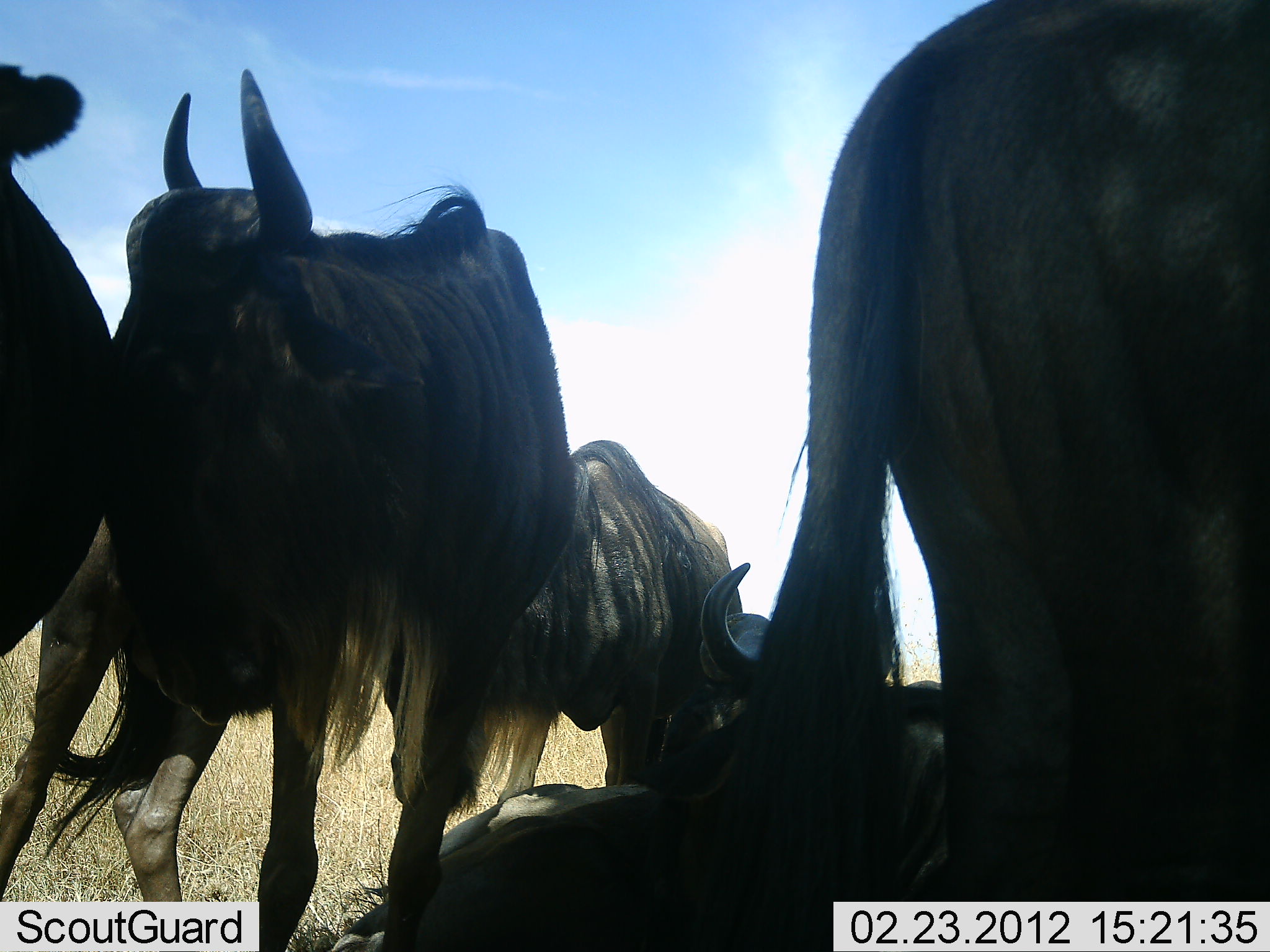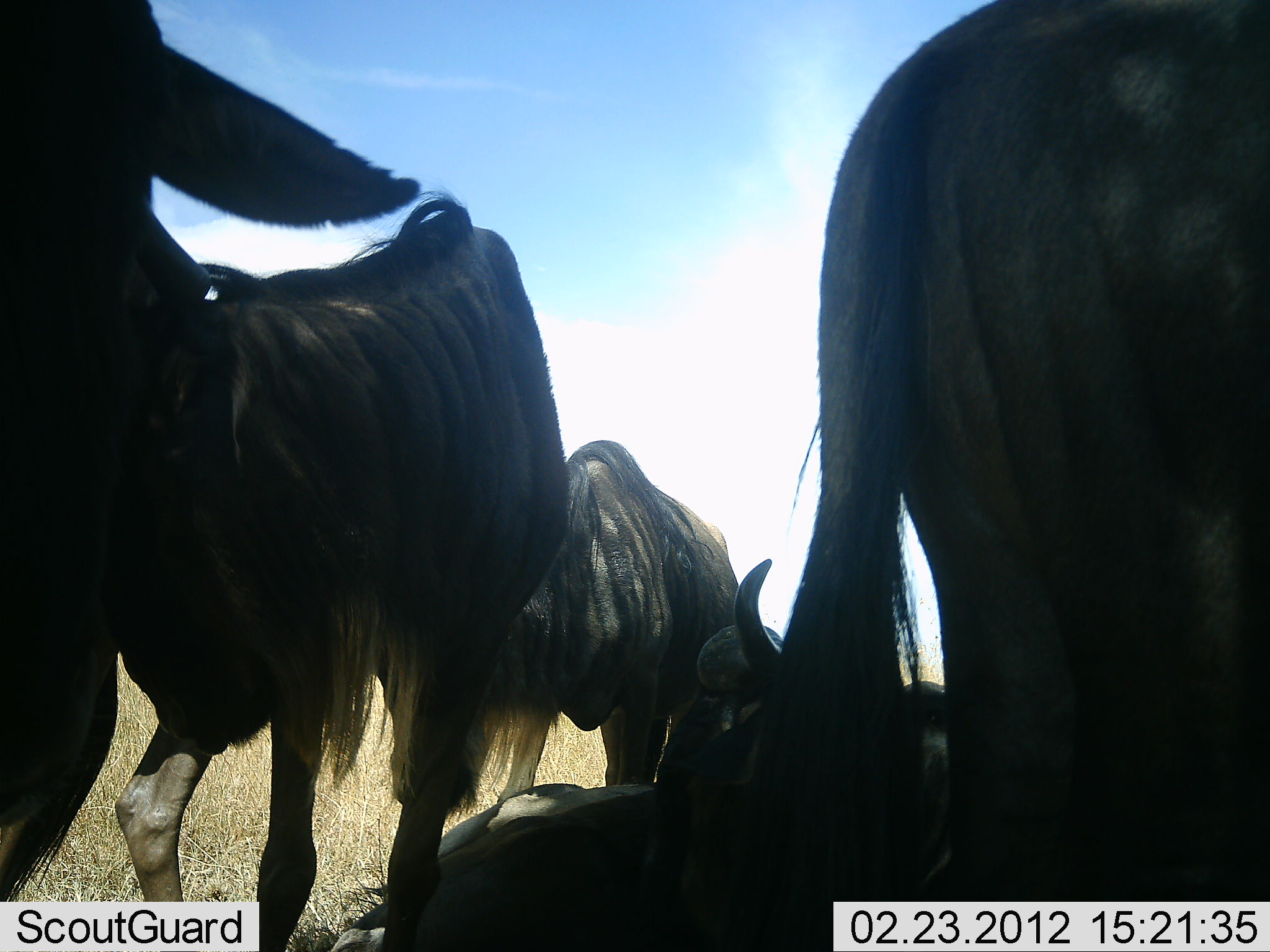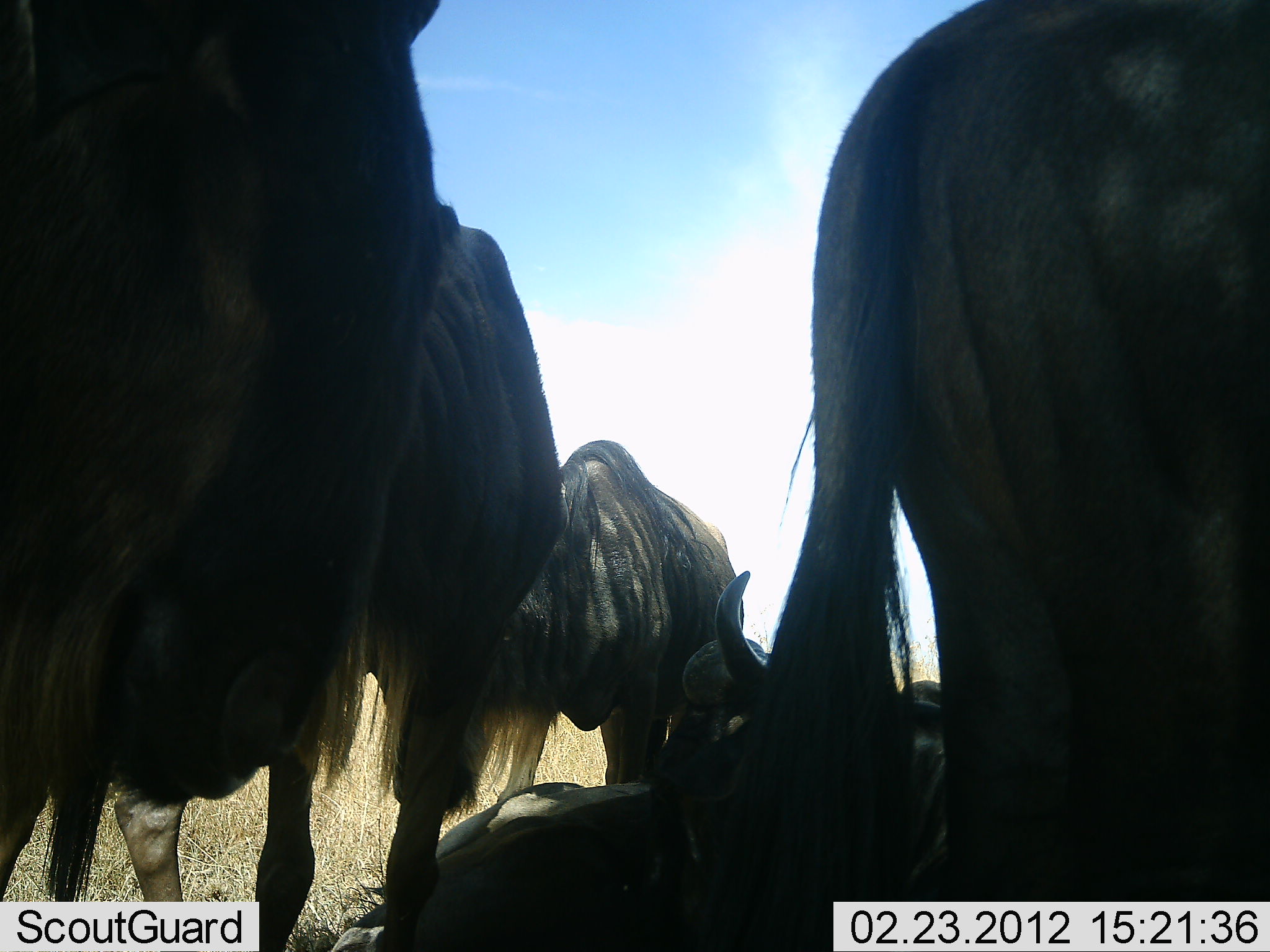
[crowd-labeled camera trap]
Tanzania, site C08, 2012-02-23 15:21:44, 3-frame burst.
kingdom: Animalia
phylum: Chordata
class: Mammalia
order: Artiodactyla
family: Bovidae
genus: Connochaetes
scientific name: Connochaetes taurinus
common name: blue wildebeest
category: wildebeest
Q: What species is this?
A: Wildebeest (blue wildebeest) (Connochaetes taurinus).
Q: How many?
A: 5.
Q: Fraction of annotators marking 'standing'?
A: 79%.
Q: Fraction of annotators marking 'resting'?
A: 90%.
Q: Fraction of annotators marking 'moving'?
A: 10%.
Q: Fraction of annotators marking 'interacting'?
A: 7%.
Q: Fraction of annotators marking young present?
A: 3%.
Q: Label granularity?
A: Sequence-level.